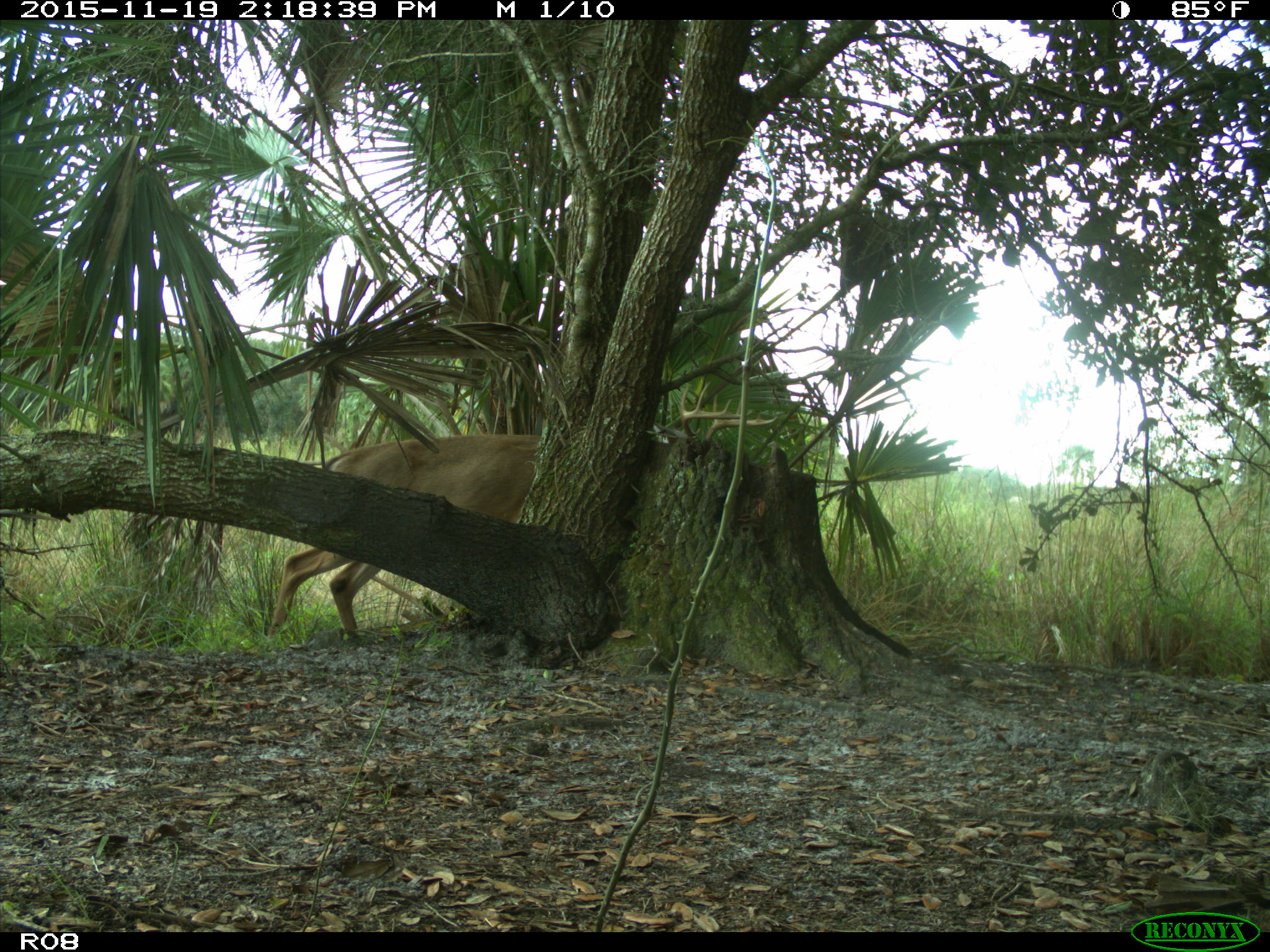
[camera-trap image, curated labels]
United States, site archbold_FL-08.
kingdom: Animalia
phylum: Chordata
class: Mammalia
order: Artiodactyla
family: Cervidae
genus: Odocoileus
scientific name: Odocoileus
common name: deer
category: unidentified deer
Unidentified deer (deer) (Odocoileus).